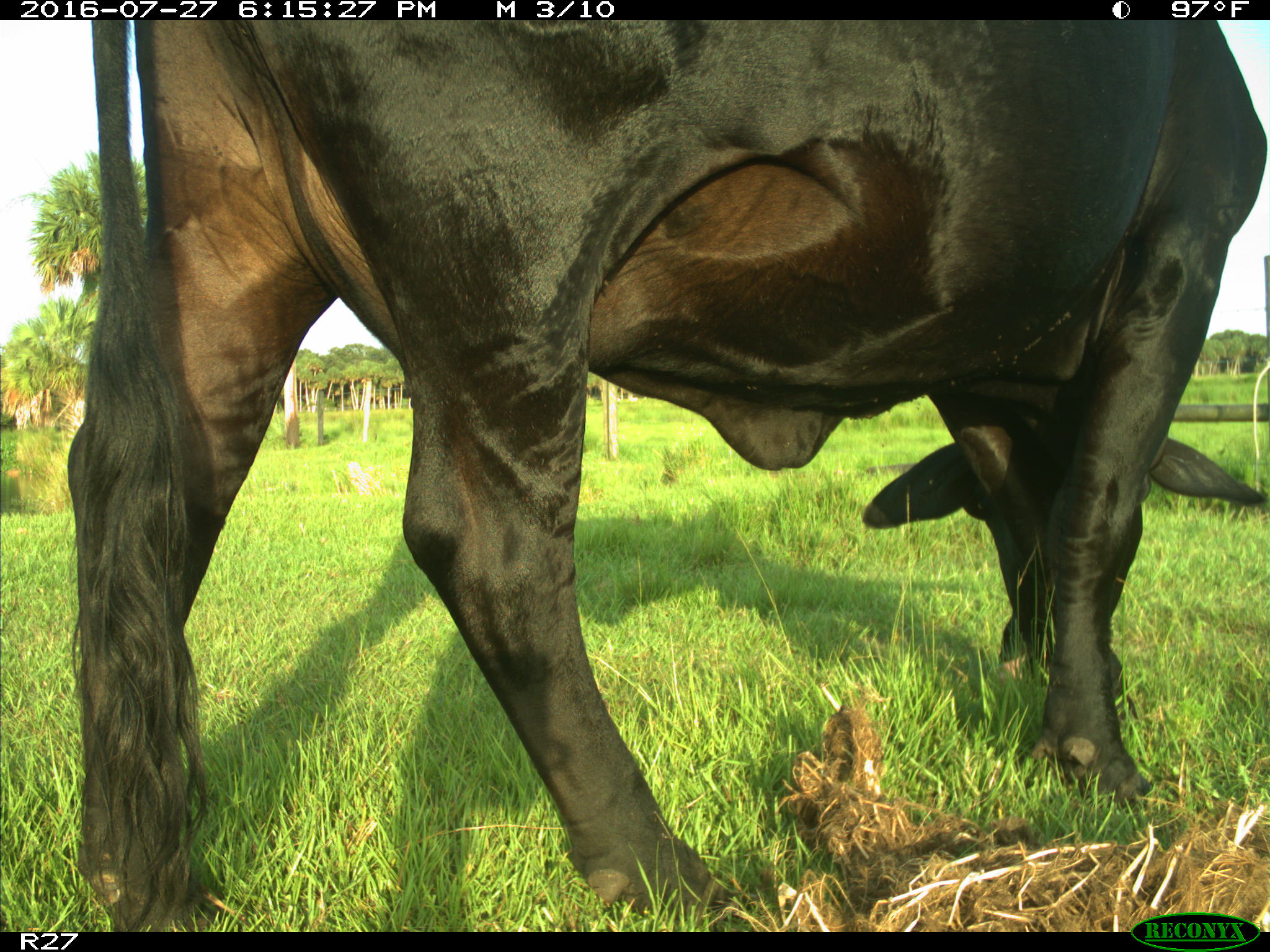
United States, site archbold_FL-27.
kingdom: Animalia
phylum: Chordata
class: Mammalia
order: Artiodactyla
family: Bovidae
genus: Bos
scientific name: Bos taurus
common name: domestic cow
Bos taurus (domestic cow).